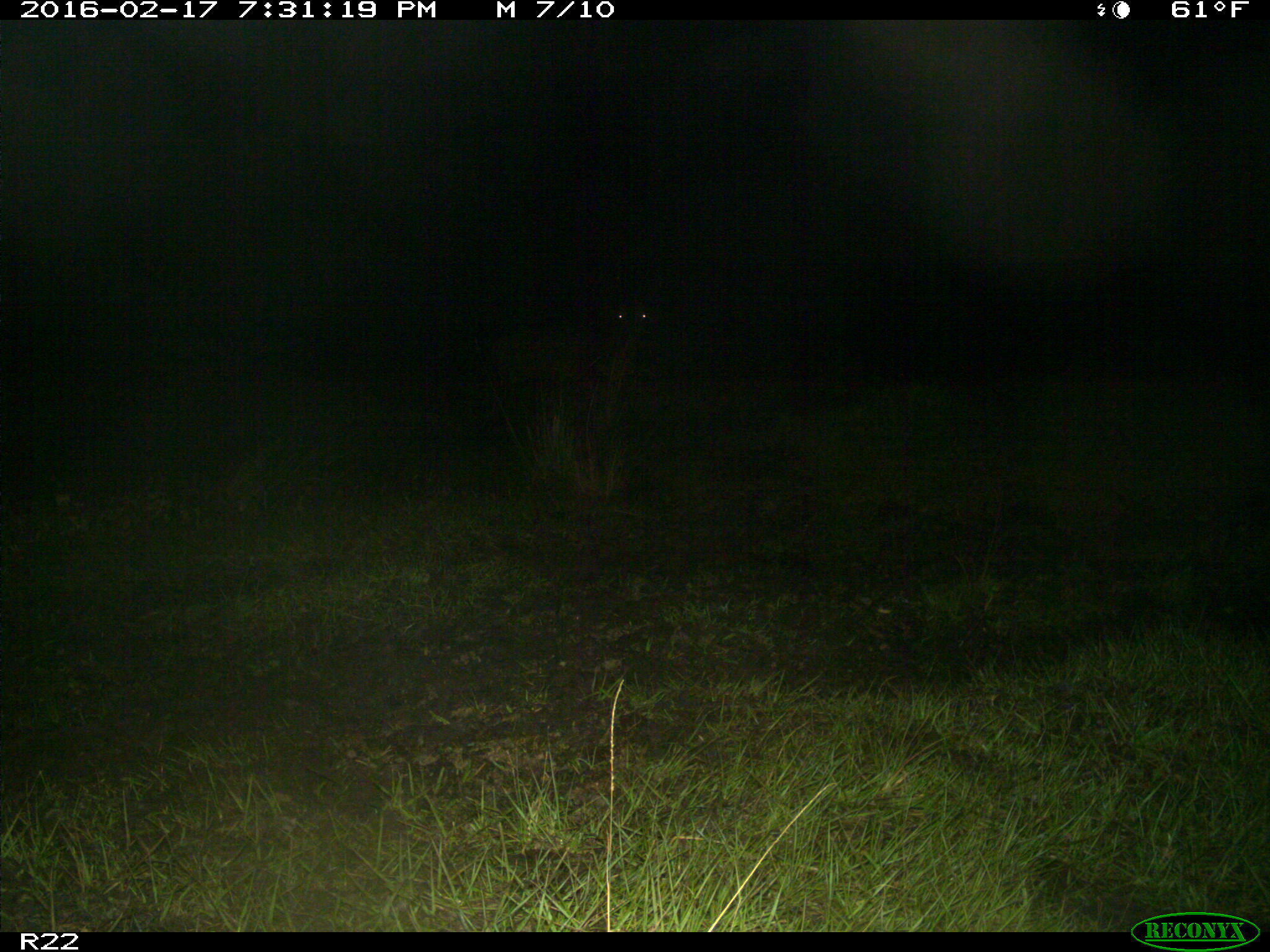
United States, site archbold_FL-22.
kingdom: Animalia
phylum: Chordata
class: Mammalia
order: Artiodactyla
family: Bovidae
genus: Bos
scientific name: Bos taurus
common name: domestic cow